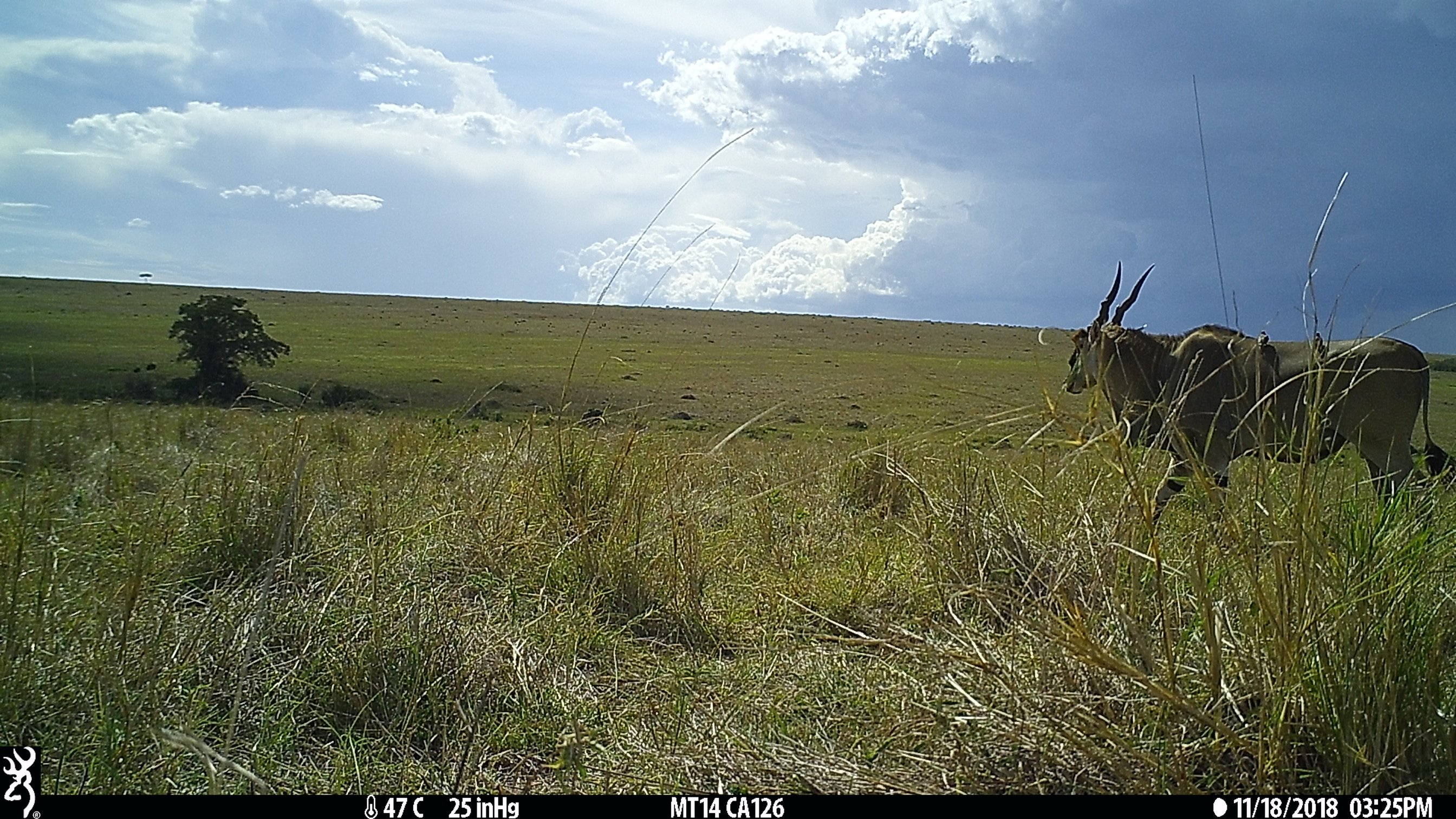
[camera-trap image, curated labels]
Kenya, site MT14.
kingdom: Animalia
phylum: Chordata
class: Mammalia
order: Artiodactyla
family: Bovidae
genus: Tragelaphus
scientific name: Tragelaphus oryx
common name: eland